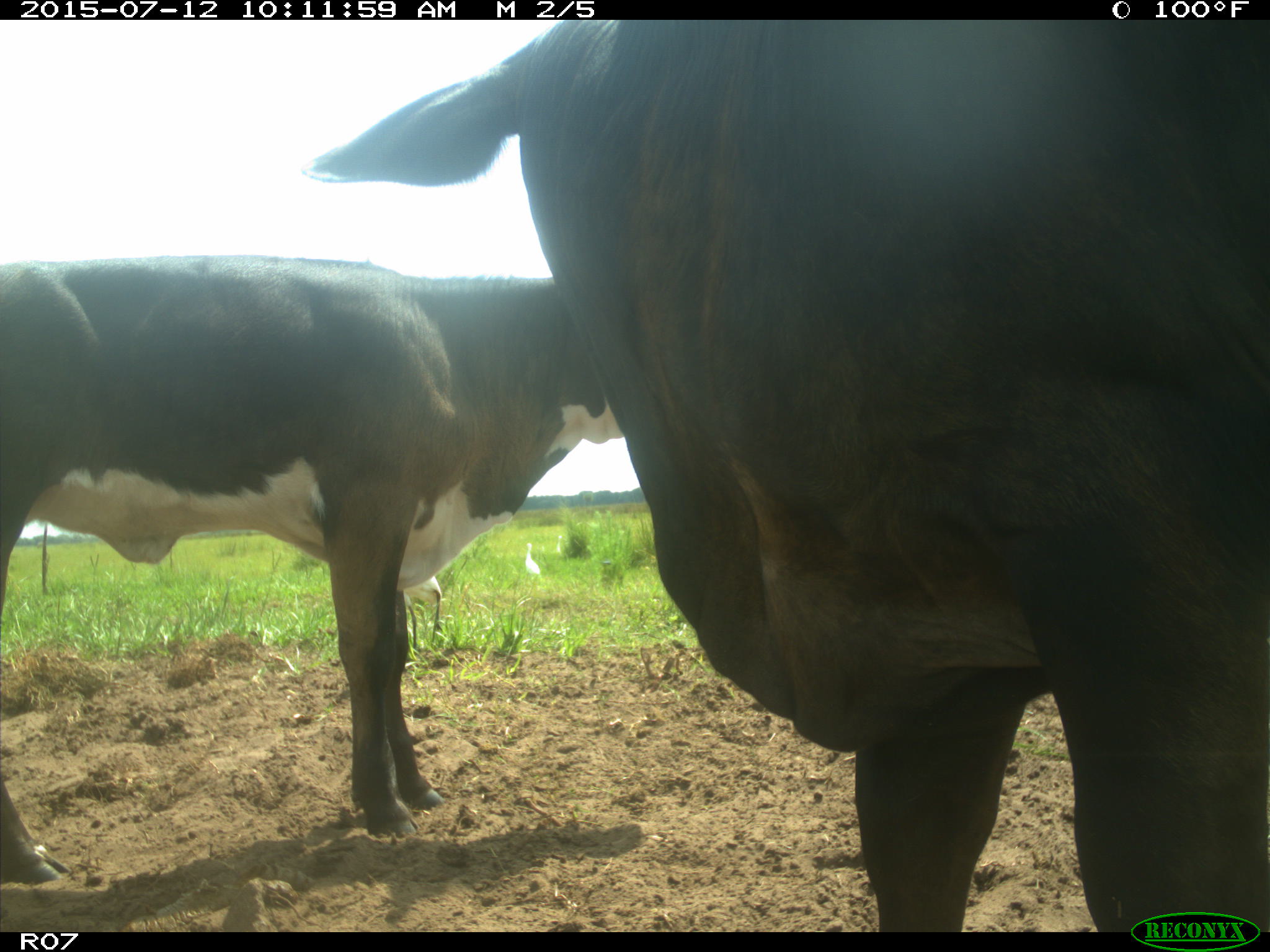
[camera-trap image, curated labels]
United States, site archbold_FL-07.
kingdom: Animalia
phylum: Chordata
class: Mammalia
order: Artiodactyla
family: Bovidae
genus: Bos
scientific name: Bos taurus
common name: domestic cow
Bos taurus (domestic cow).